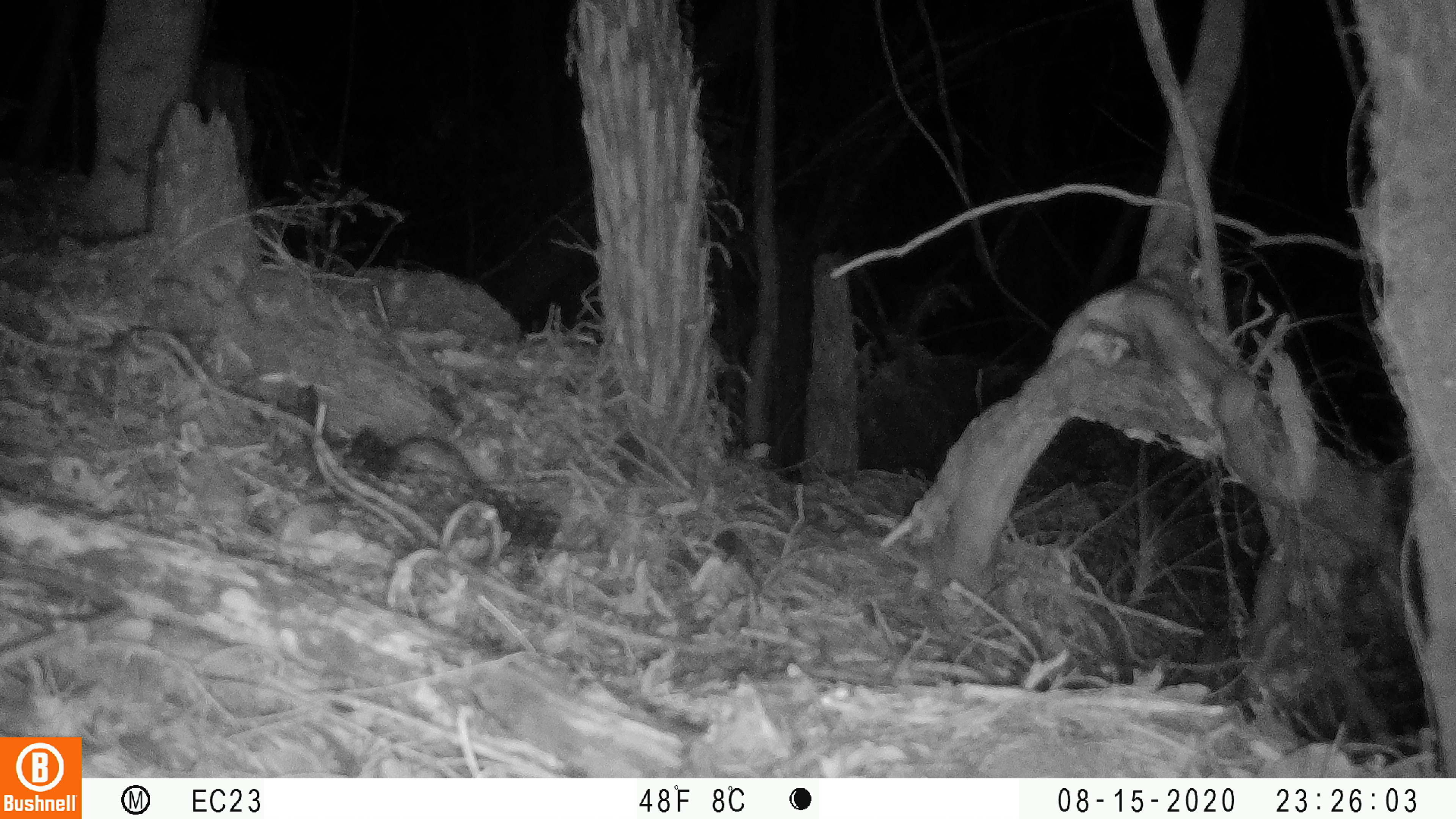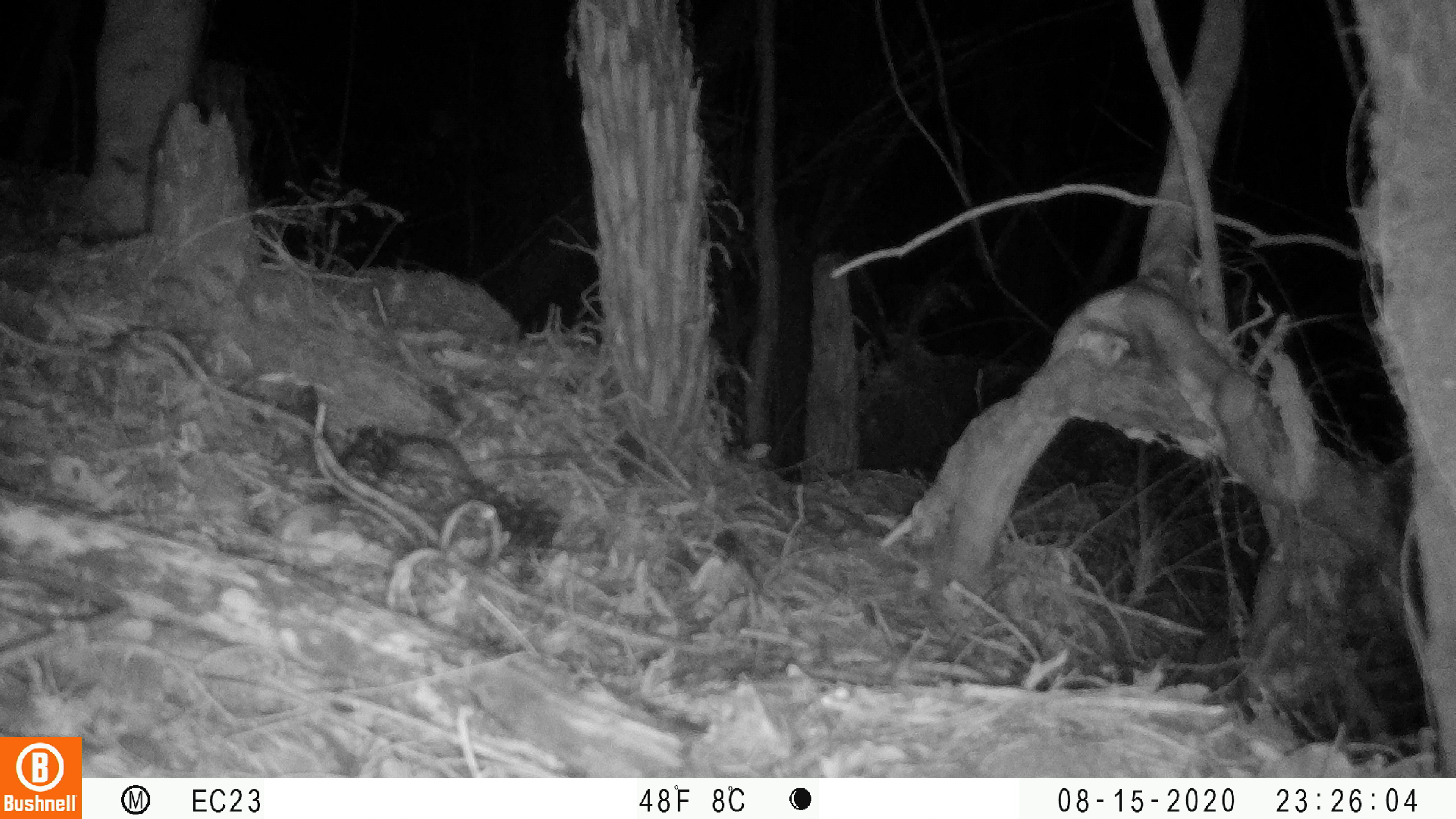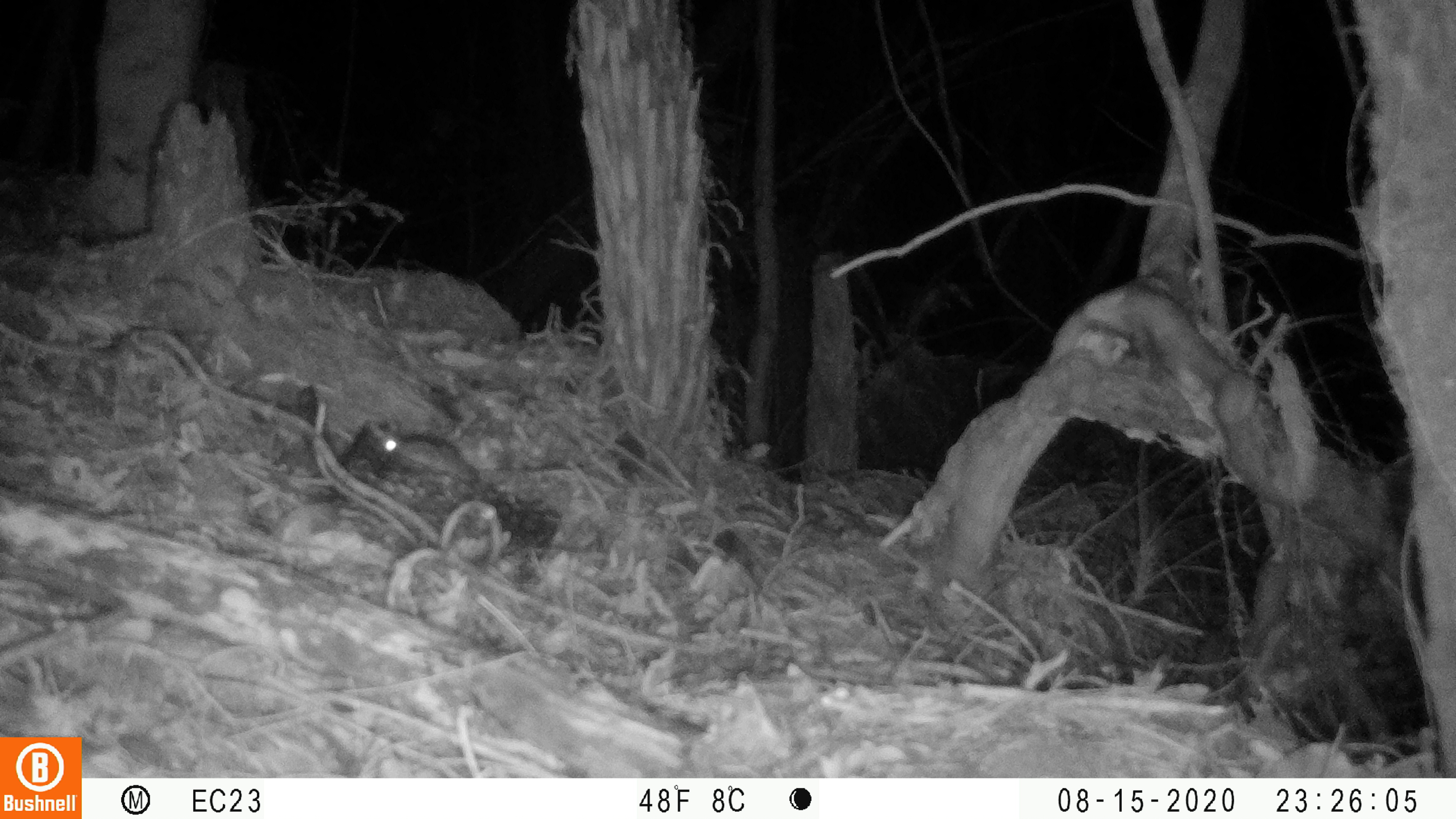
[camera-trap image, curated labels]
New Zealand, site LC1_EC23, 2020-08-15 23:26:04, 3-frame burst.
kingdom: Animalia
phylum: Chordata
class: Mammalia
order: Rodentia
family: Muridae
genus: Rattus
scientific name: Rattus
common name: rat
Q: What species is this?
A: Rat (Rattus).